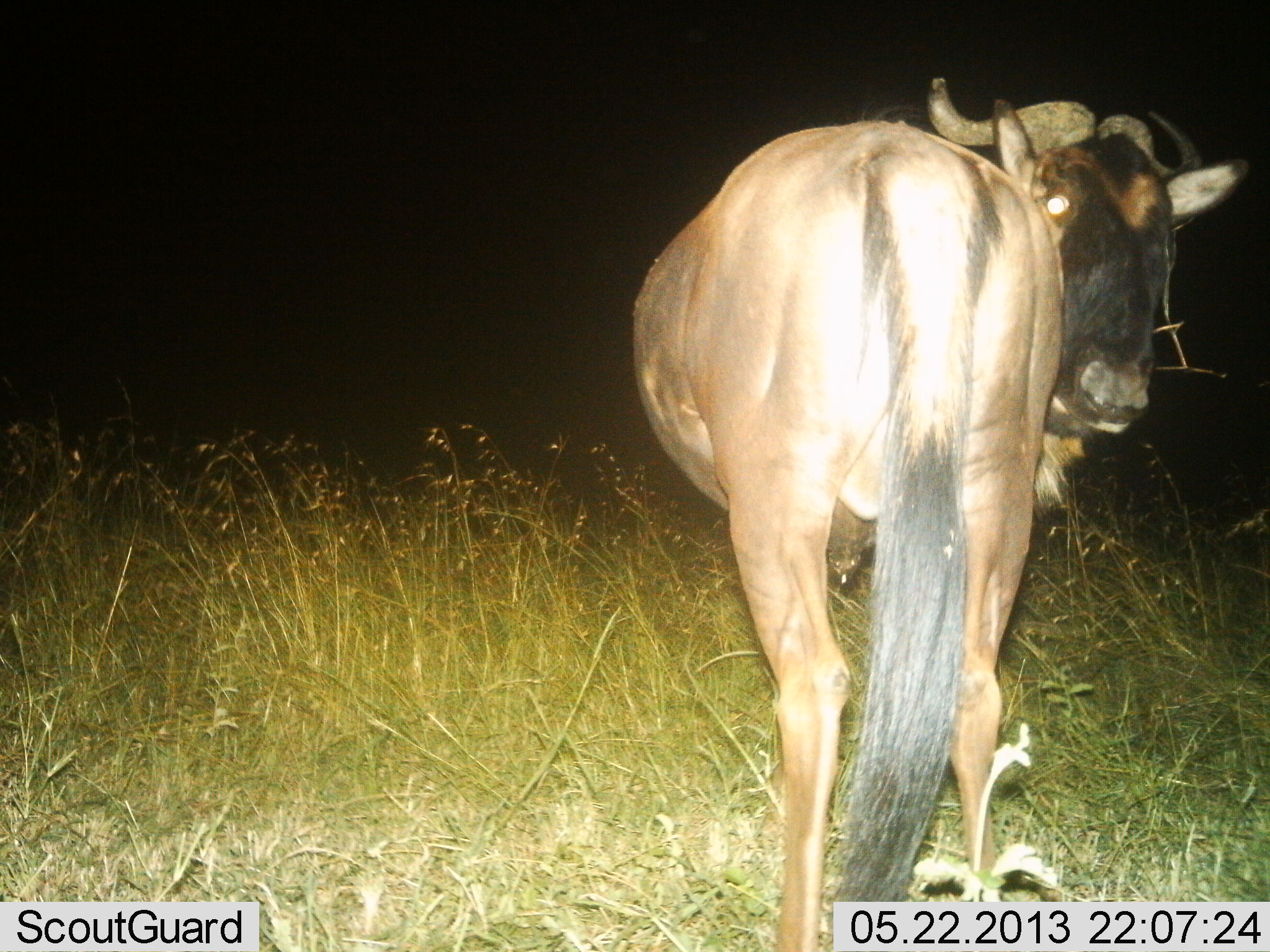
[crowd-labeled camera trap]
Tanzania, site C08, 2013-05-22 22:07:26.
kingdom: Animalia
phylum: Chordata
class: Mammalia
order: Artiodactyla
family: Bovidae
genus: Connochaetes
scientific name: Connochaetes taurinus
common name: blue wildebeest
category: wildebeest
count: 1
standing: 94%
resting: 0%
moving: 6%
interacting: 0%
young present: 0%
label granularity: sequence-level